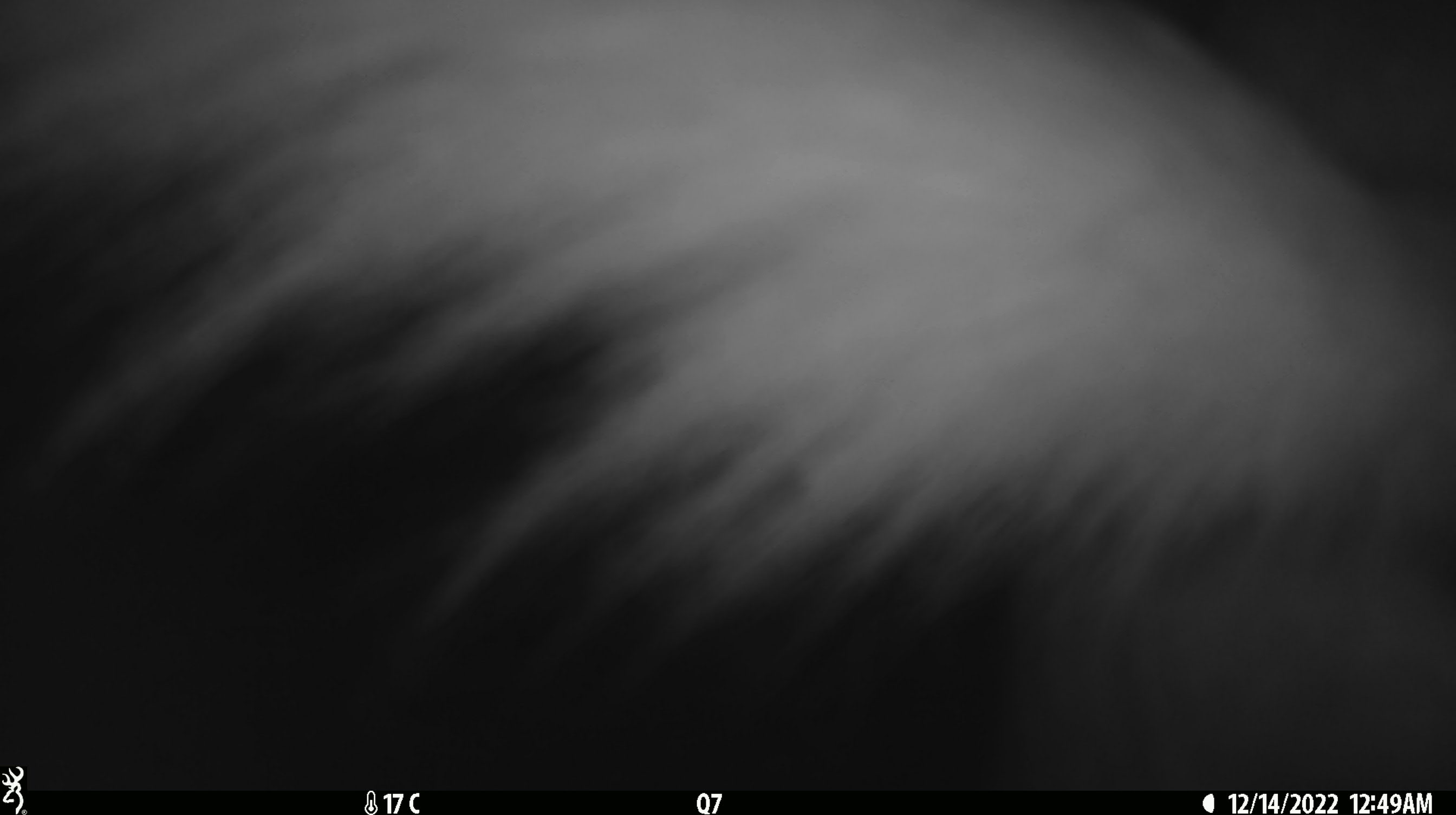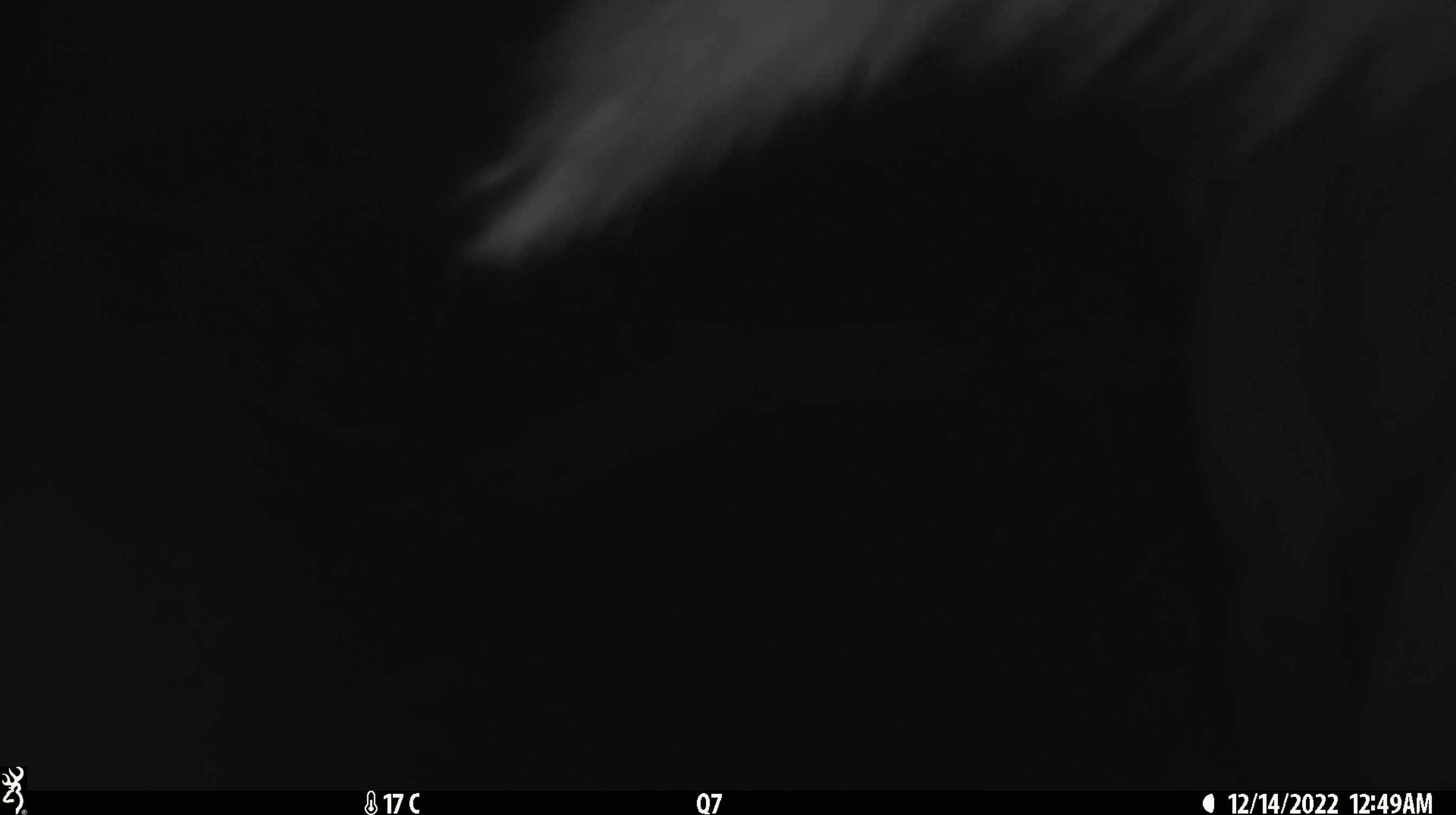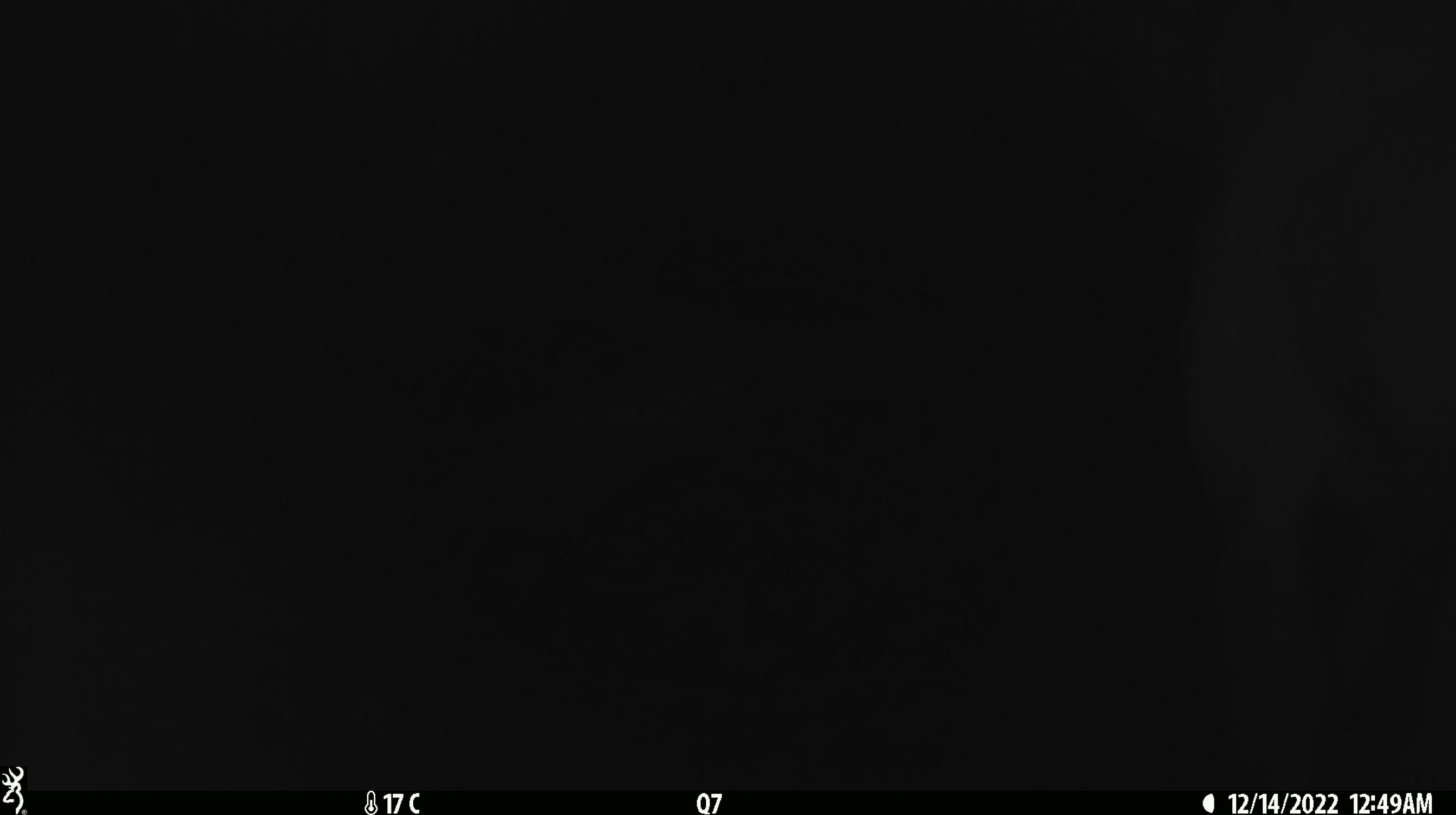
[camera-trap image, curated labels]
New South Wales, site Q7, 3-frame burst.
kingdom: Animalia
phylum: Chordata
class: Mammalia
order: Carnivora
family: Canidae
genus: Canis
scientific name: Canis familiaris dingo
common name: dingo